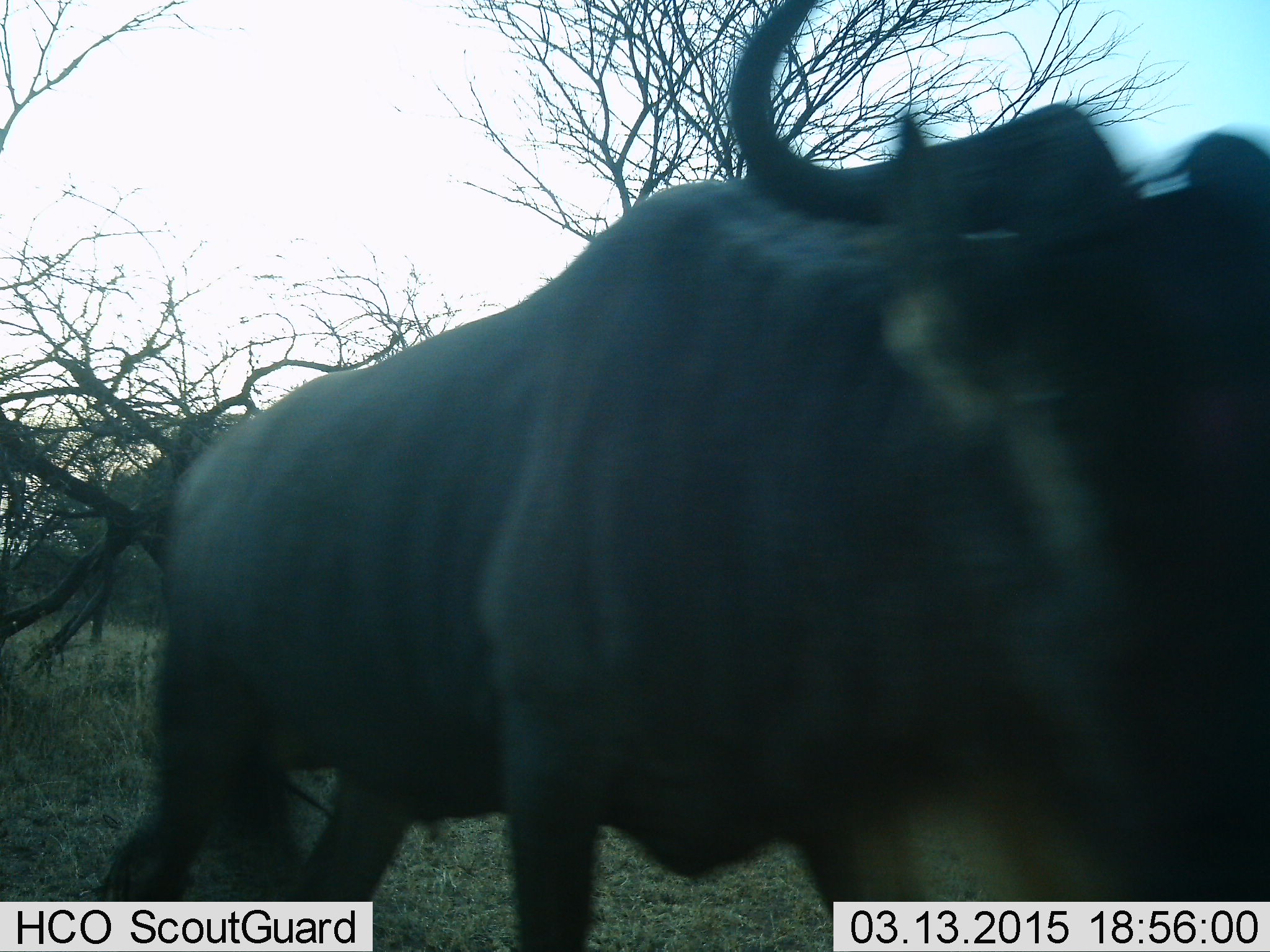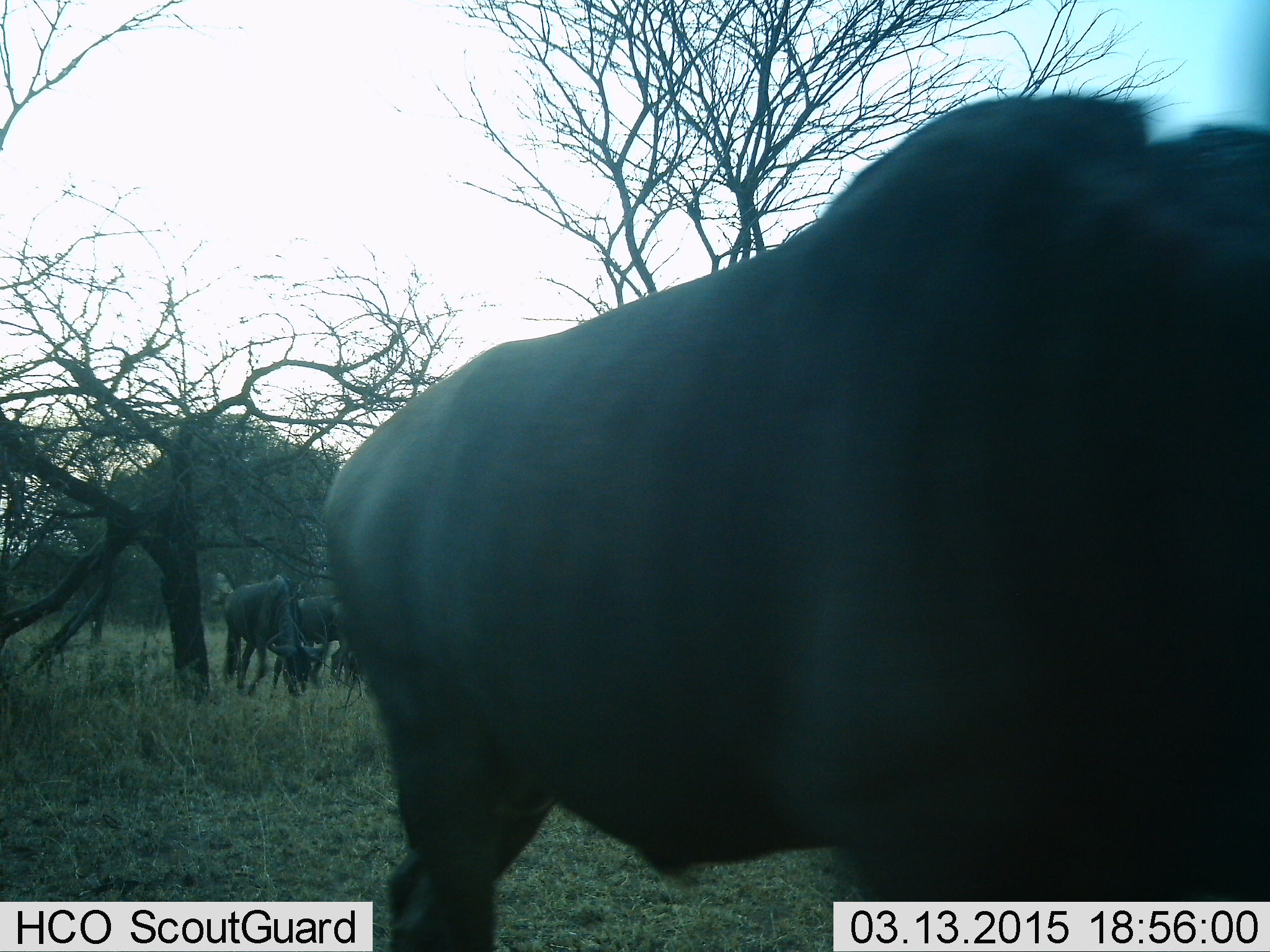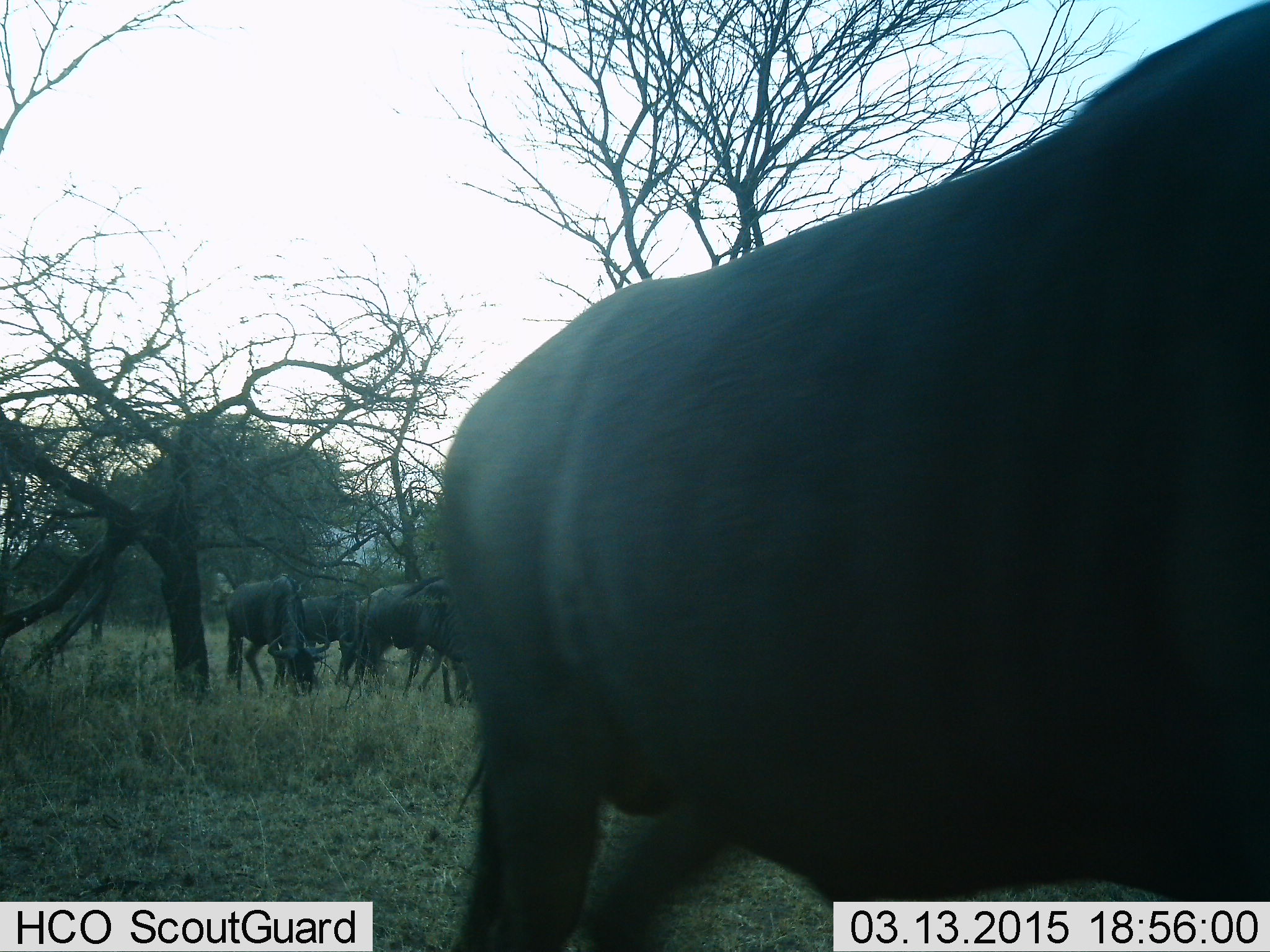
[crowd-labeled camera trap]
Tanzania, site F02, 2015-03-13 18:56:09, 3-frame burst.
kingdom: Animalia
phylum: Chordata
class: Mammalia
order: Artiodactyla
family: Bovidae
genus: Connochaetes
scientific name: Connochaetes taurinus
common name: blue wildebeest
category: wildebeest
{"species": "wildebeest (blue wildebeest) (Connochaetes taurinus)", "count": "4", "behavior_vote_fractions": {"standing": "36%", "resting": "0%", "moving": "36%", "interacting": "0%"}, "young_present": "0%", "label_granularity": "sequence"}